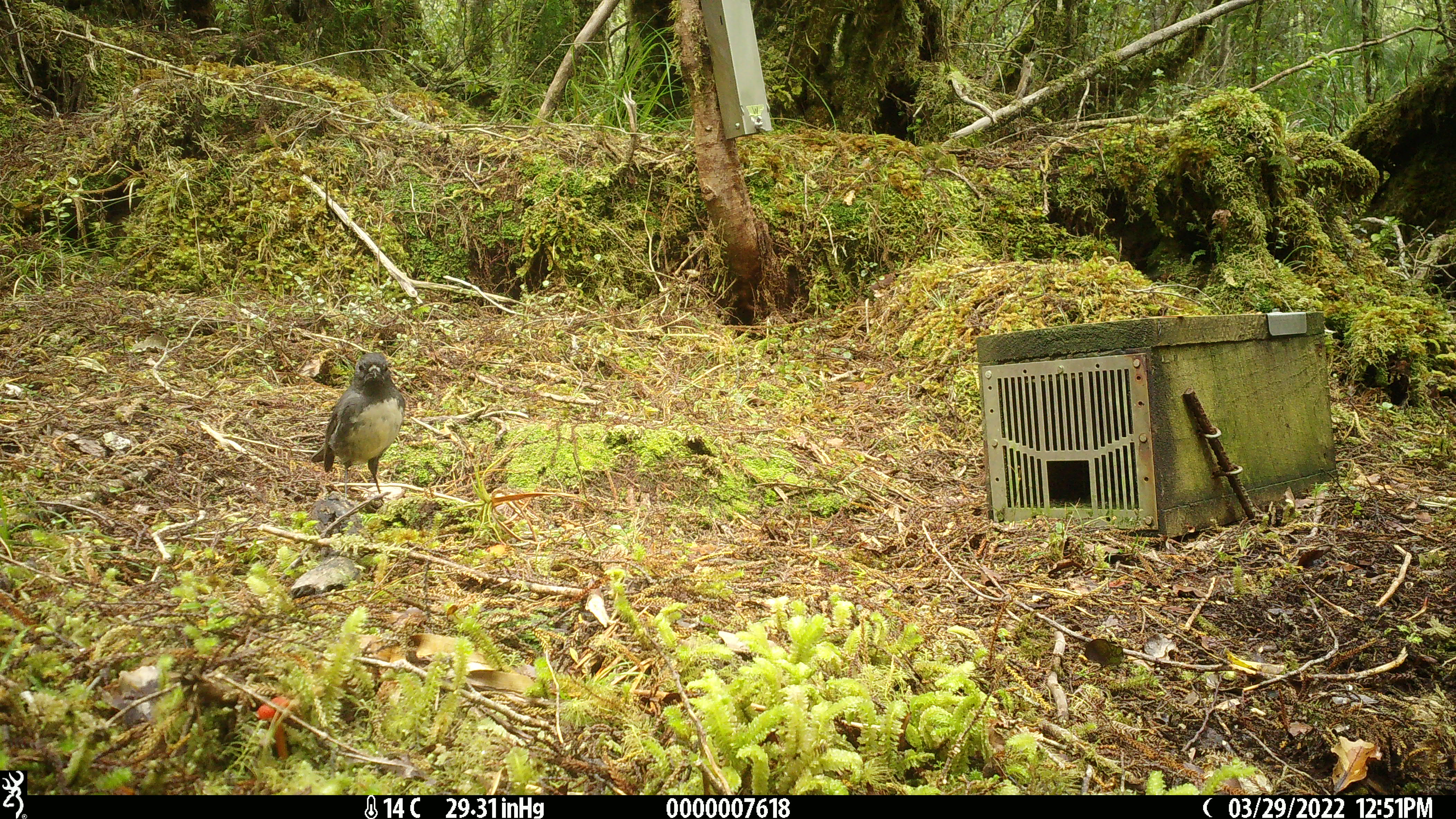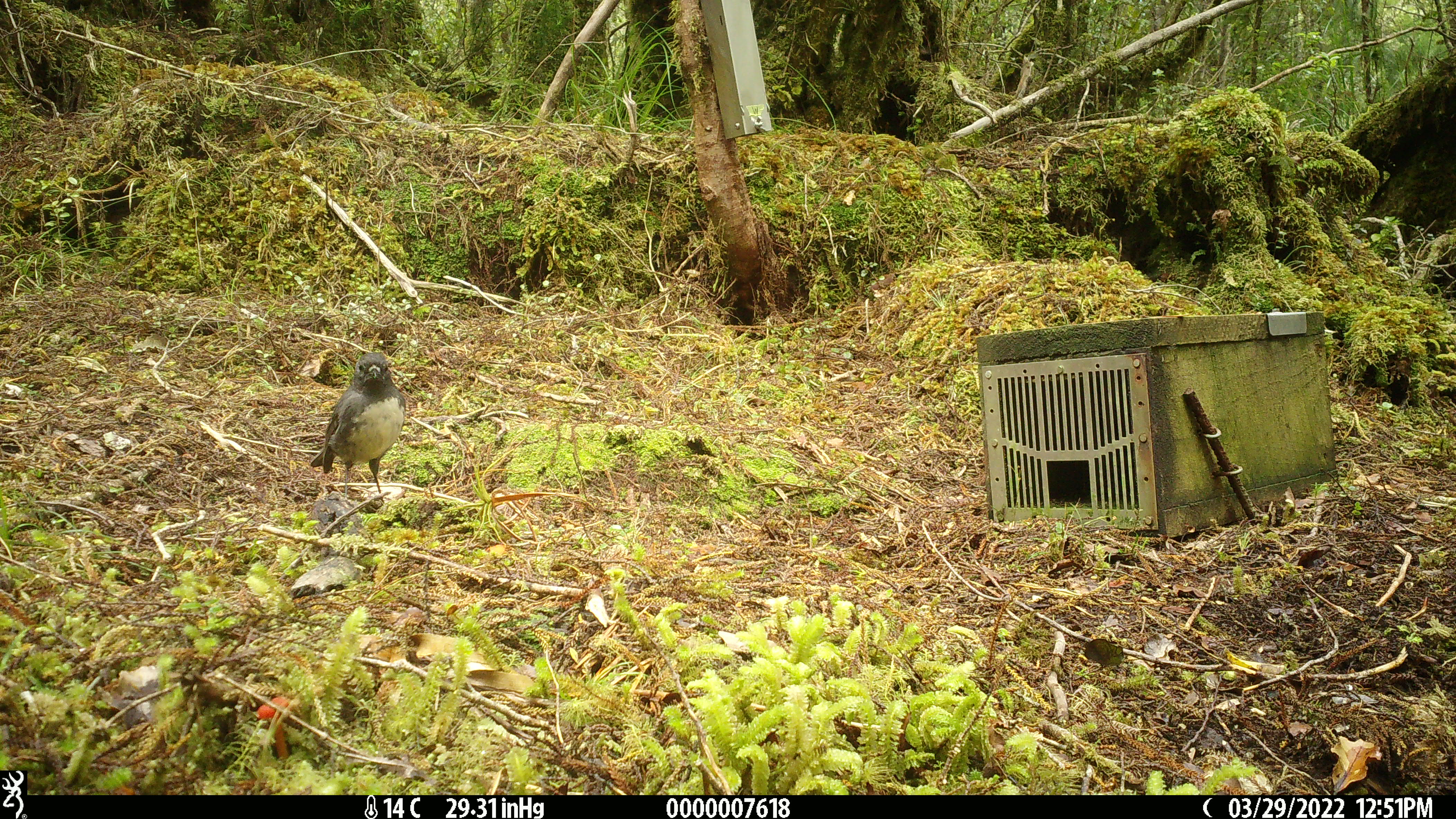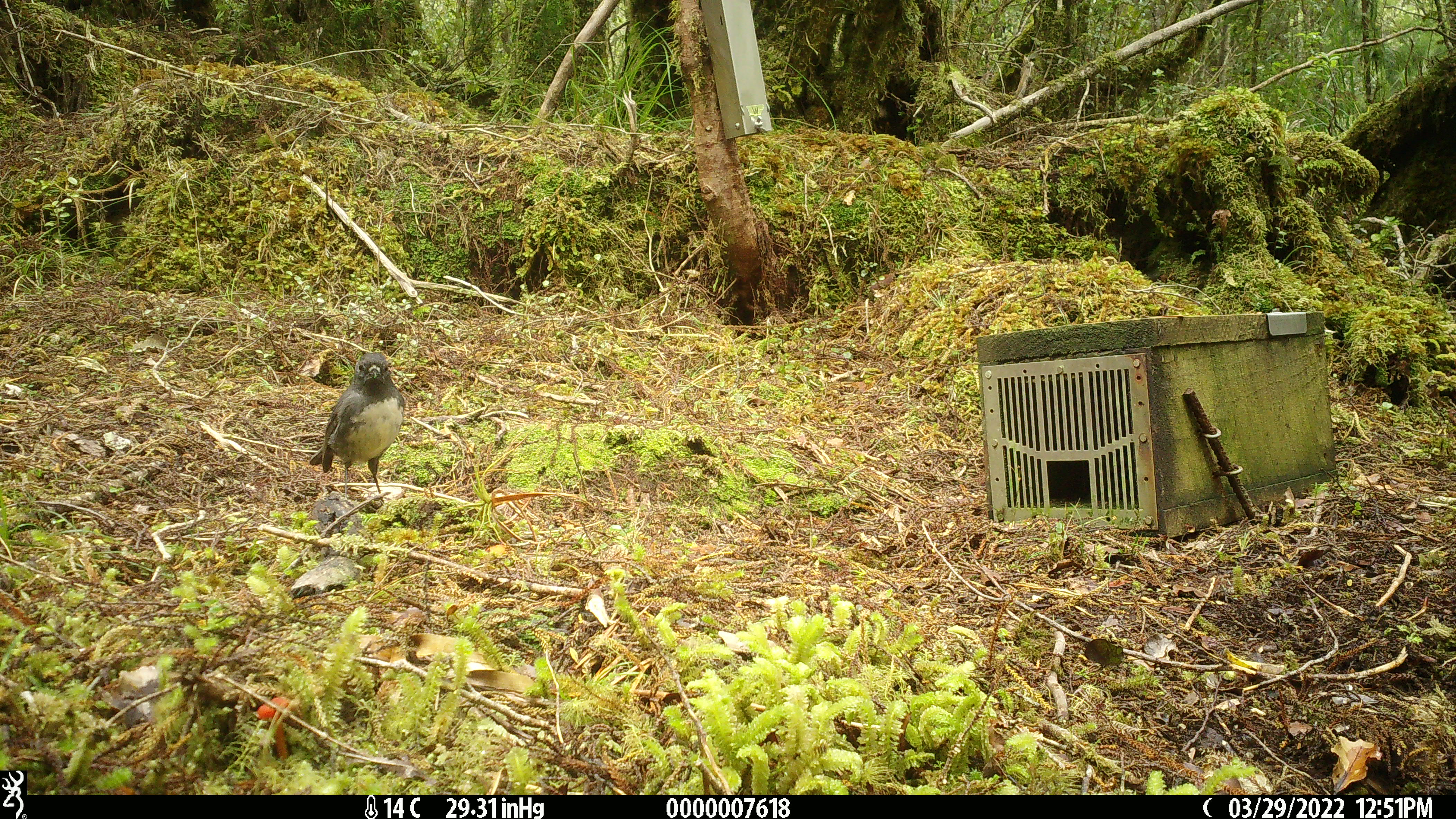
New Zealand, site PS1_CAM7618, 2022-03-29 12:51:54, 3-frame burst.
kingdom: Animalia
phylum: Chordata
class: Aves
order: Passeriformes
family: Petroicidae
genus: Petroica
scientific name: Petroica australis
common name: new zealand robin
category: robin